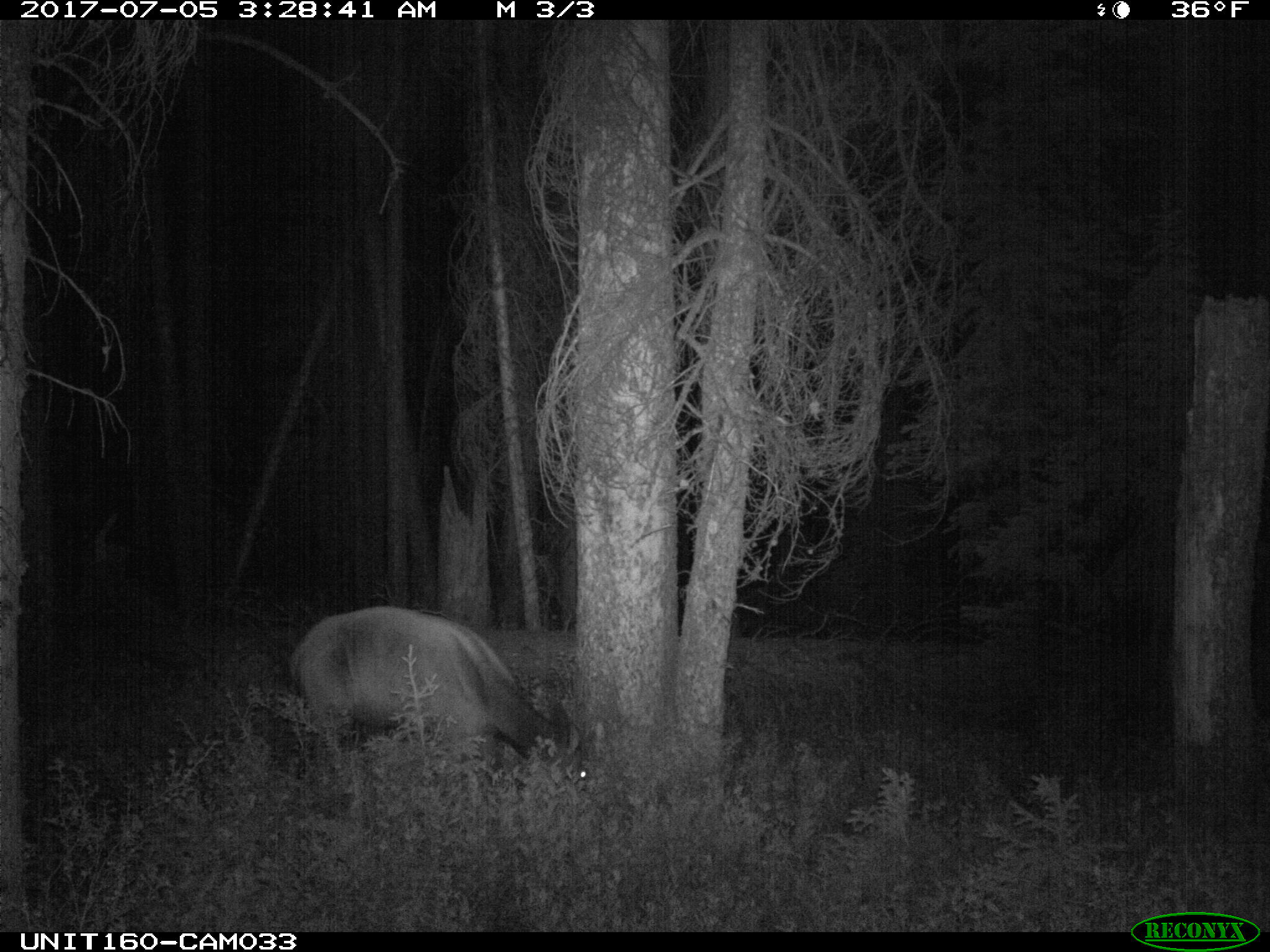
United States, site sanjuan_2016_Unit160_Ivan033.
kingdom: Animalia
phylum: Chordata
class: Mammalia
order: Artiodactyla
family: Cervidae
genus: Cervus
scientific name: Cervus elaphus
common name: red deer